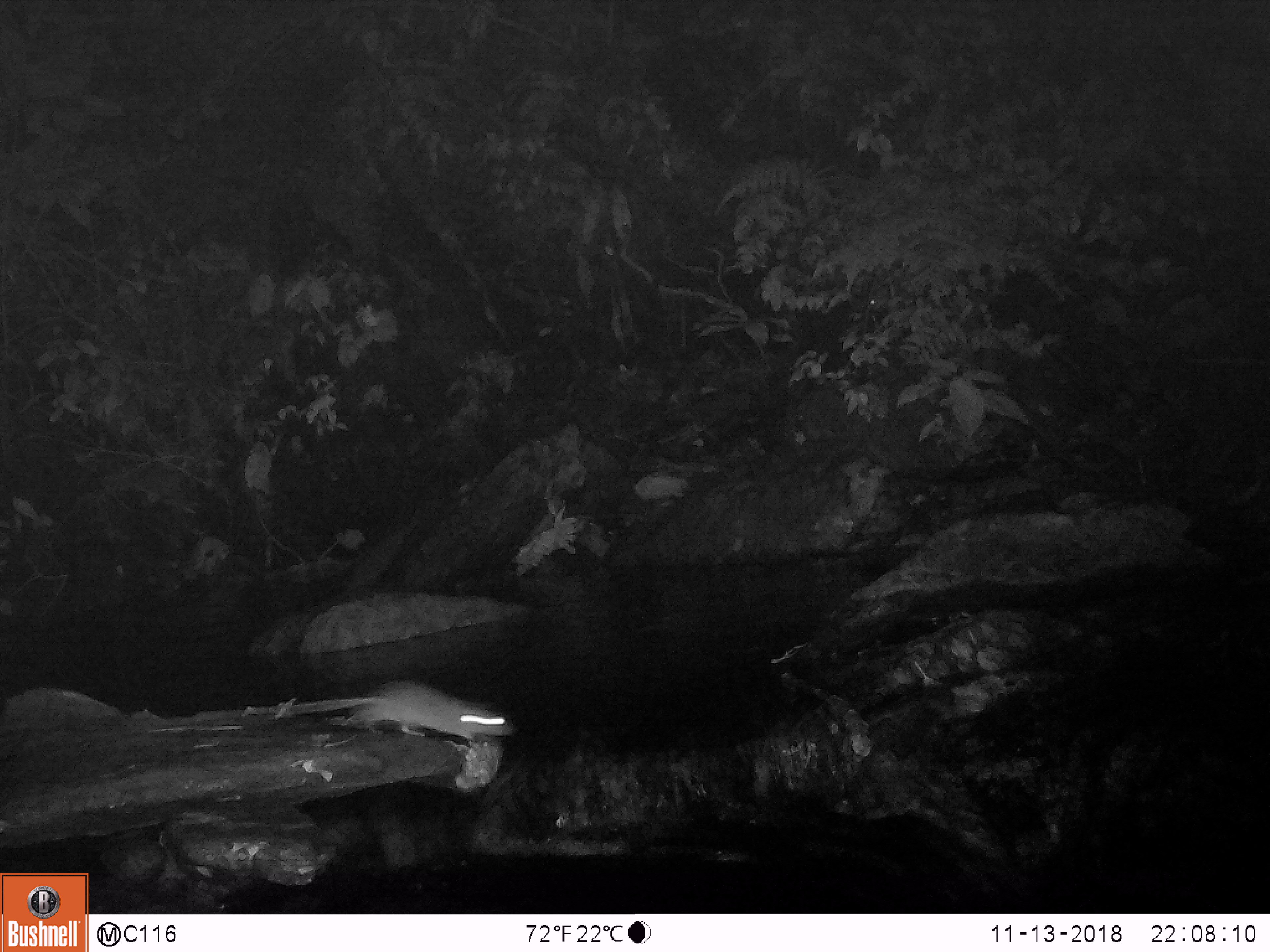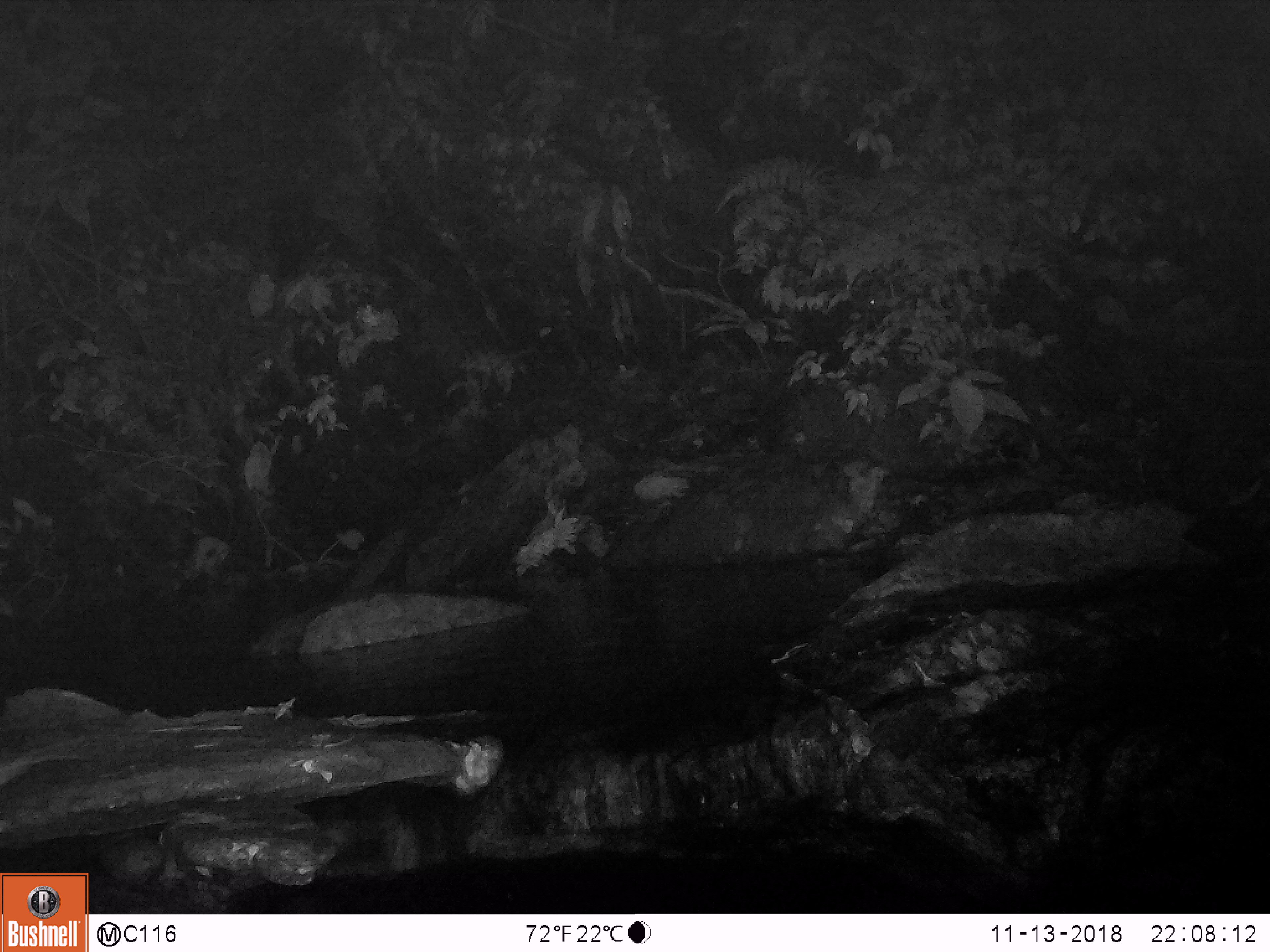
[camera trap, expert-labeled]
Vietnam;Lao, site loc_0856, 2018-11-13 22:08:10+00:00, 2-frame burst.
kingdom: Animalia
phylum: Chordata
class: Mammalia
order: Rodentia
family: Muridae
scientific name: Muridae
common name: old-world mice and rats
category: unidentified murid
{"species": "unidentified murid (old-world mice and rats) (Muridae)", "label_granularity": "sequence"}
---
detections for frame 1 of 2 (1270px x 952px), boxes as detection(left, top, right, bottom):
unidentified murid: detection(267, 680, 518, 742)